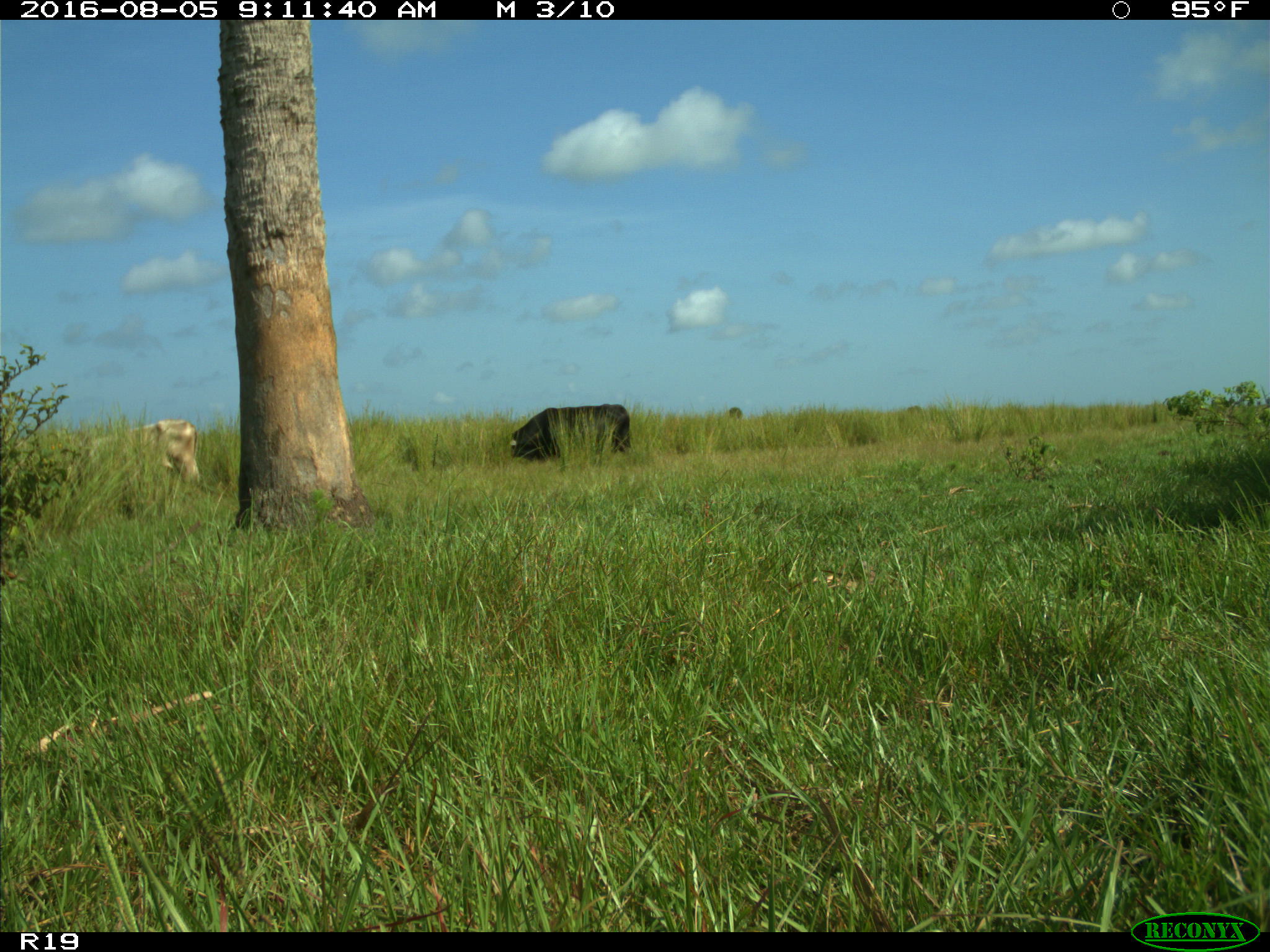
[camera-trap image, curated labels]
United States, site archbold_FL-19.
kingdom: Animalia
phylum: Chordata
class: Mammalia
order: Artiodactyla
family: Bovidae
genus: Bos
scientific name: Bos taurus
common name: domestic cow